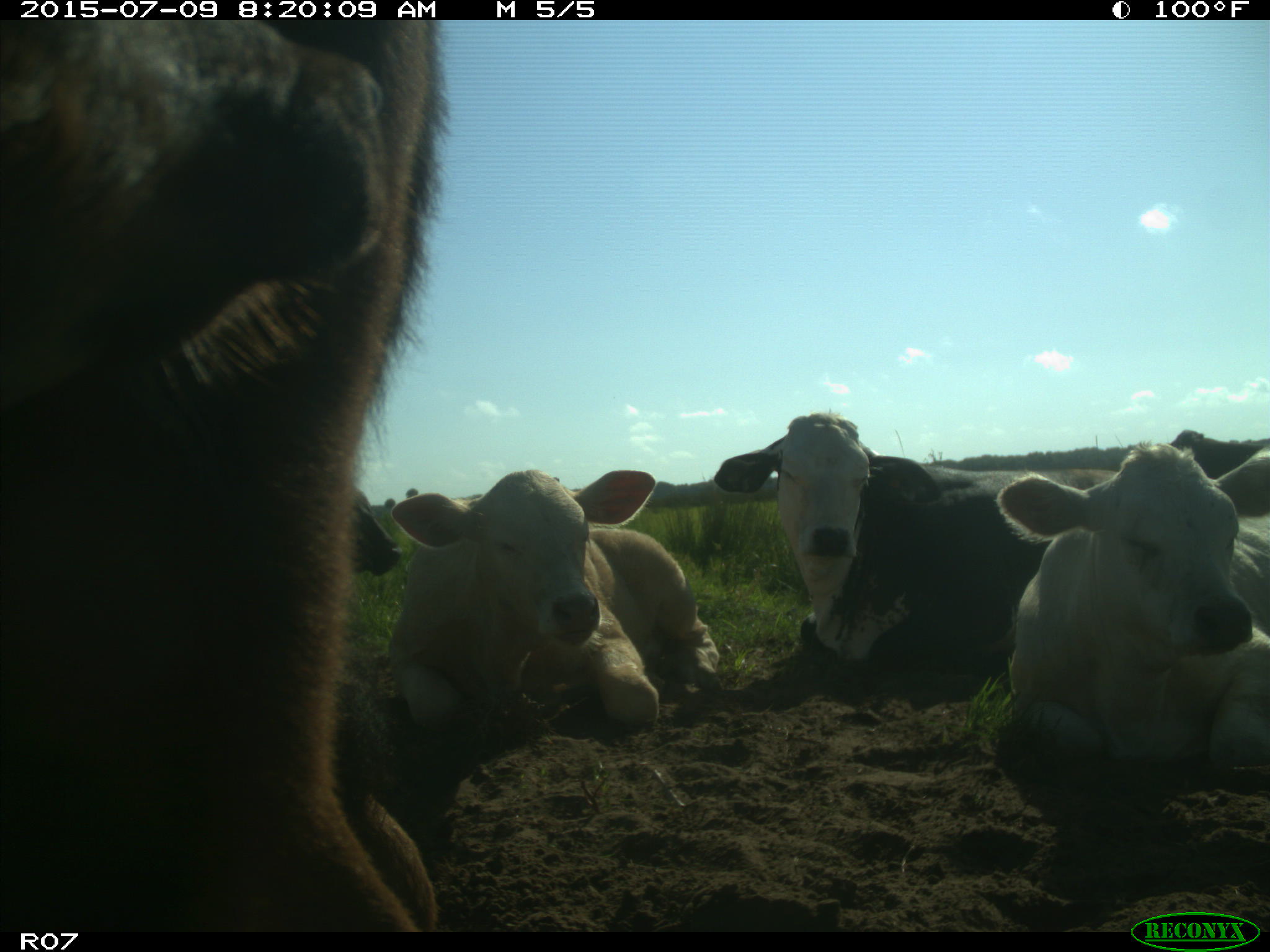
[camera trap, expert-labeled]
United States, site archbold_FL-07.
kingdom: Animalia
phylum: Chordata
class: Mammalia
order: Artiodactyla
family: Bovidae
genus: Bos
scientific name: Bos taurus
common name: domestic cow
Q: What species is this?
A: Bos taurus (domestic cow).